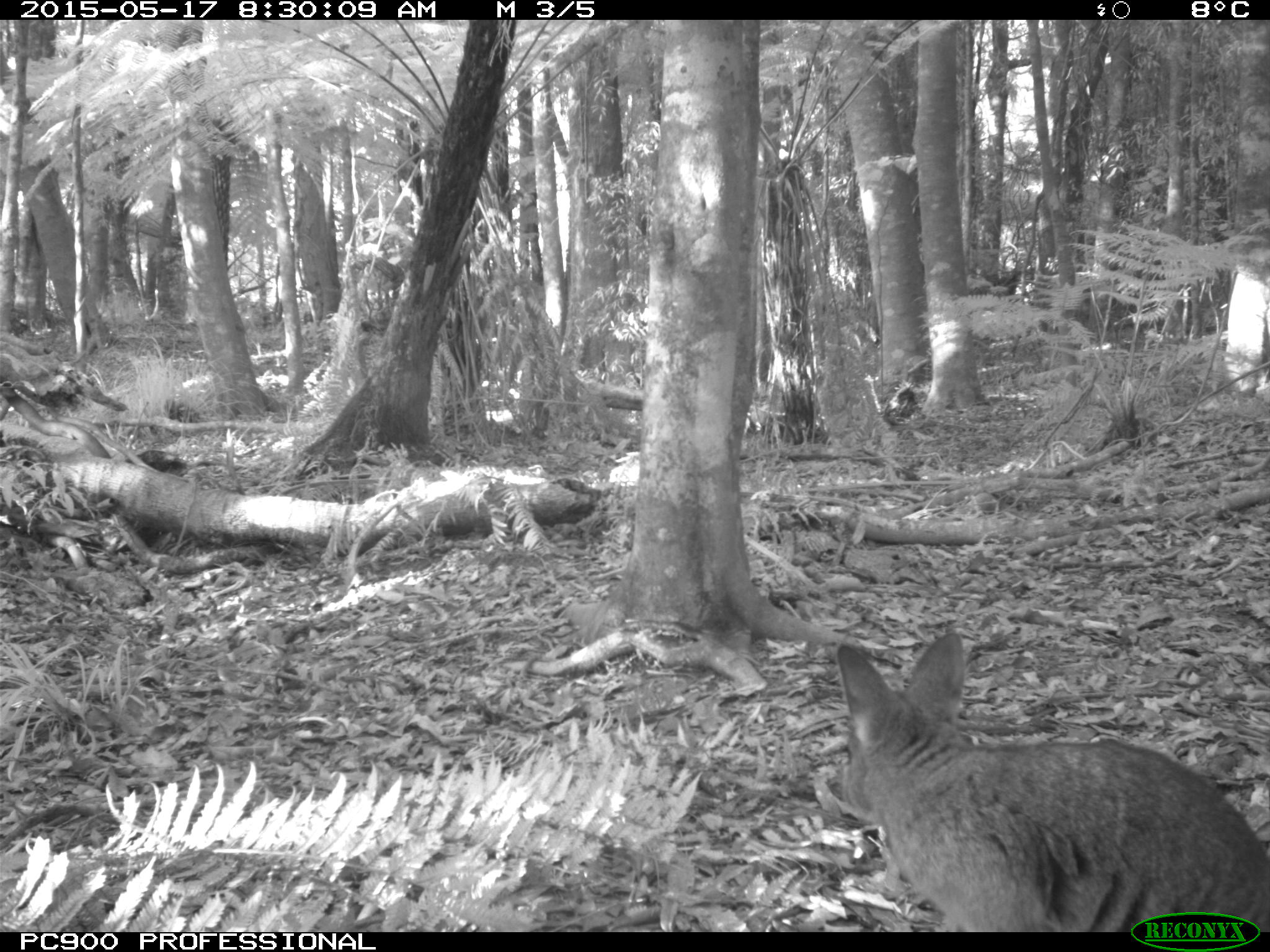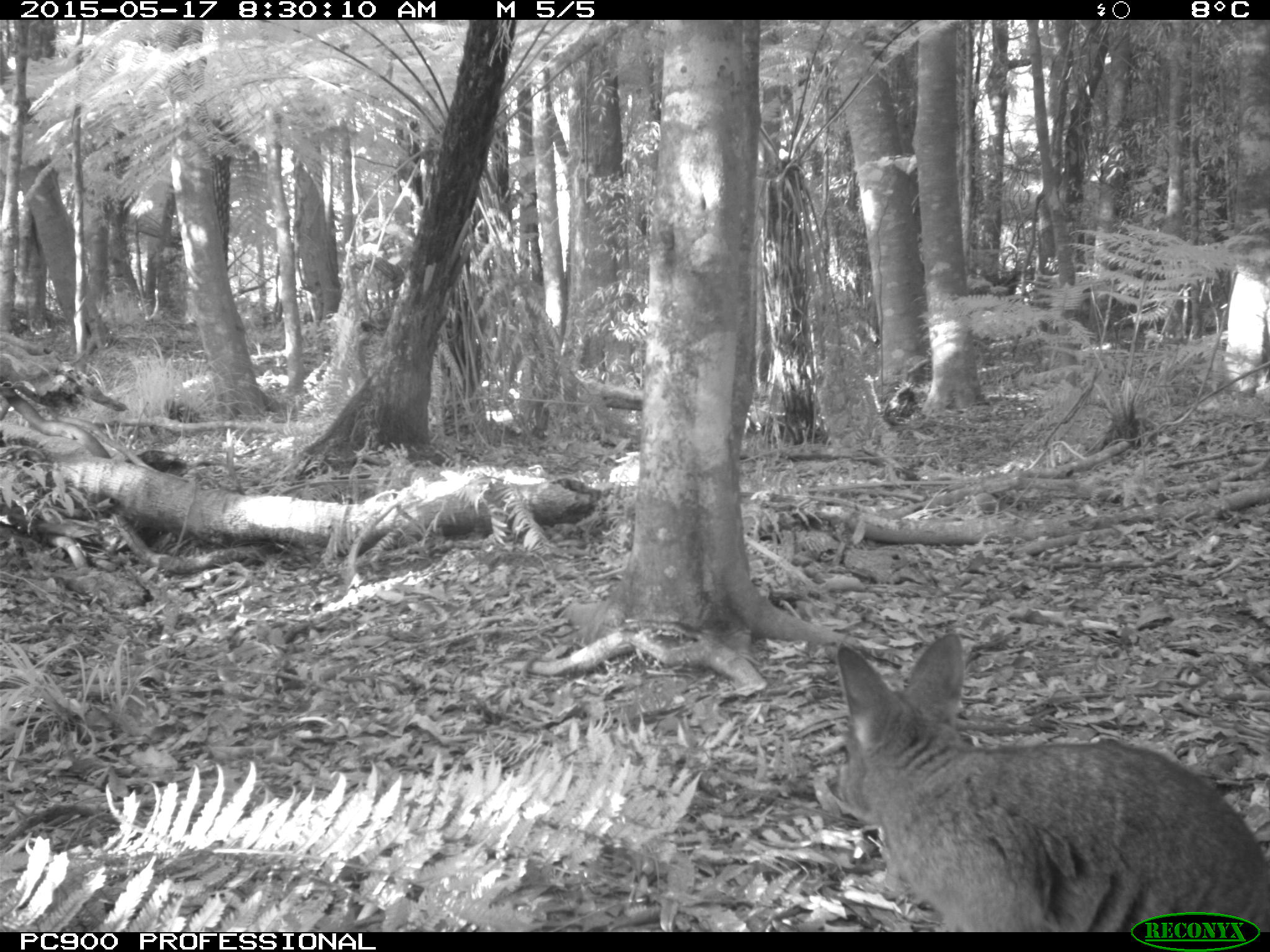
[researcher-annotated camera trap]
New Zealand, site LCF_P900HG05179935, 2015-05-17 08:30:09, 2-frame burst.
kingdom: Animalia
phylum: Chordata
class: Mammalia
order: Diprotodontia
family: Macropodidae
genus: Notamacropus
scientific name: Notamacropus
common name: wallaby